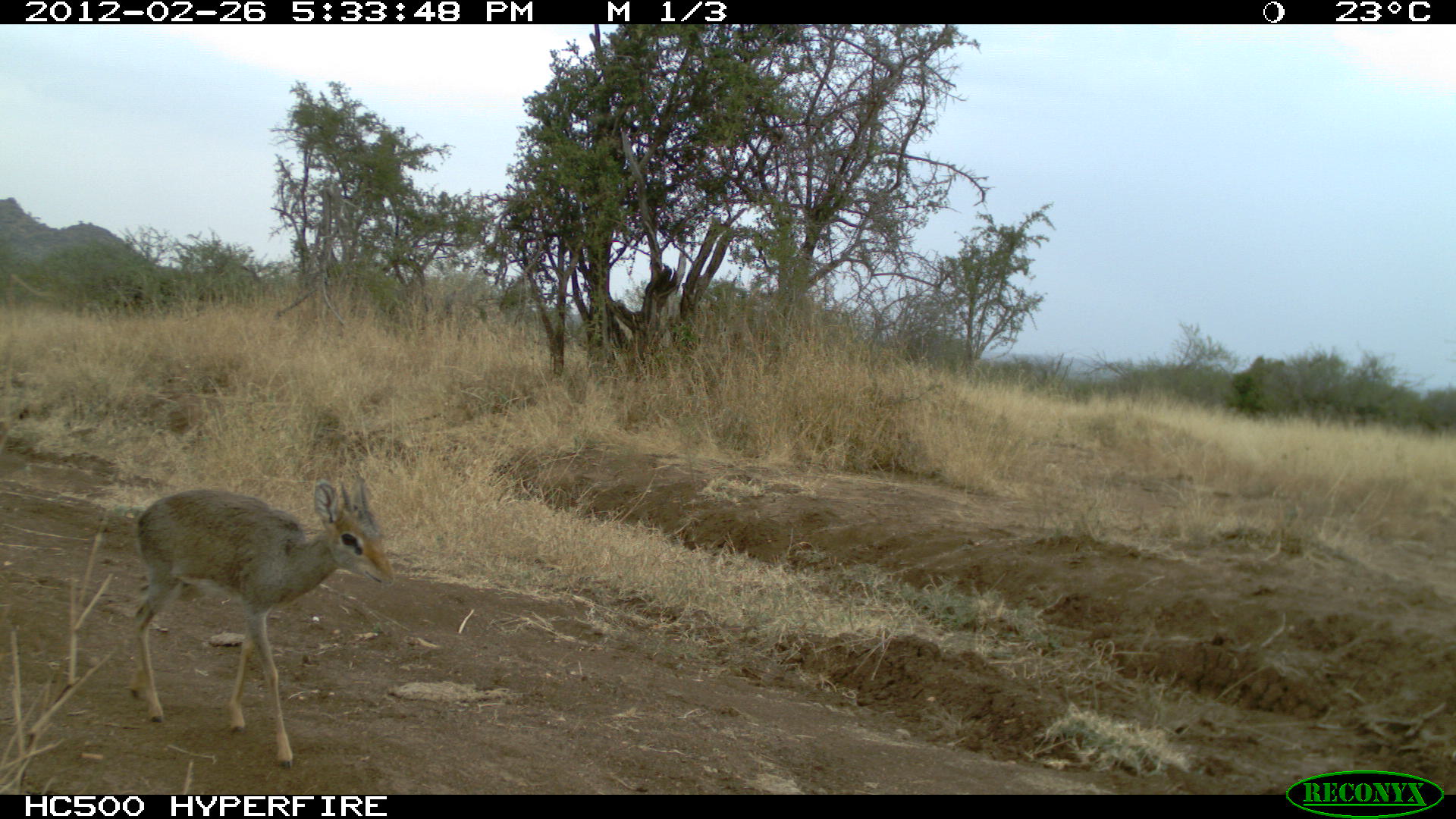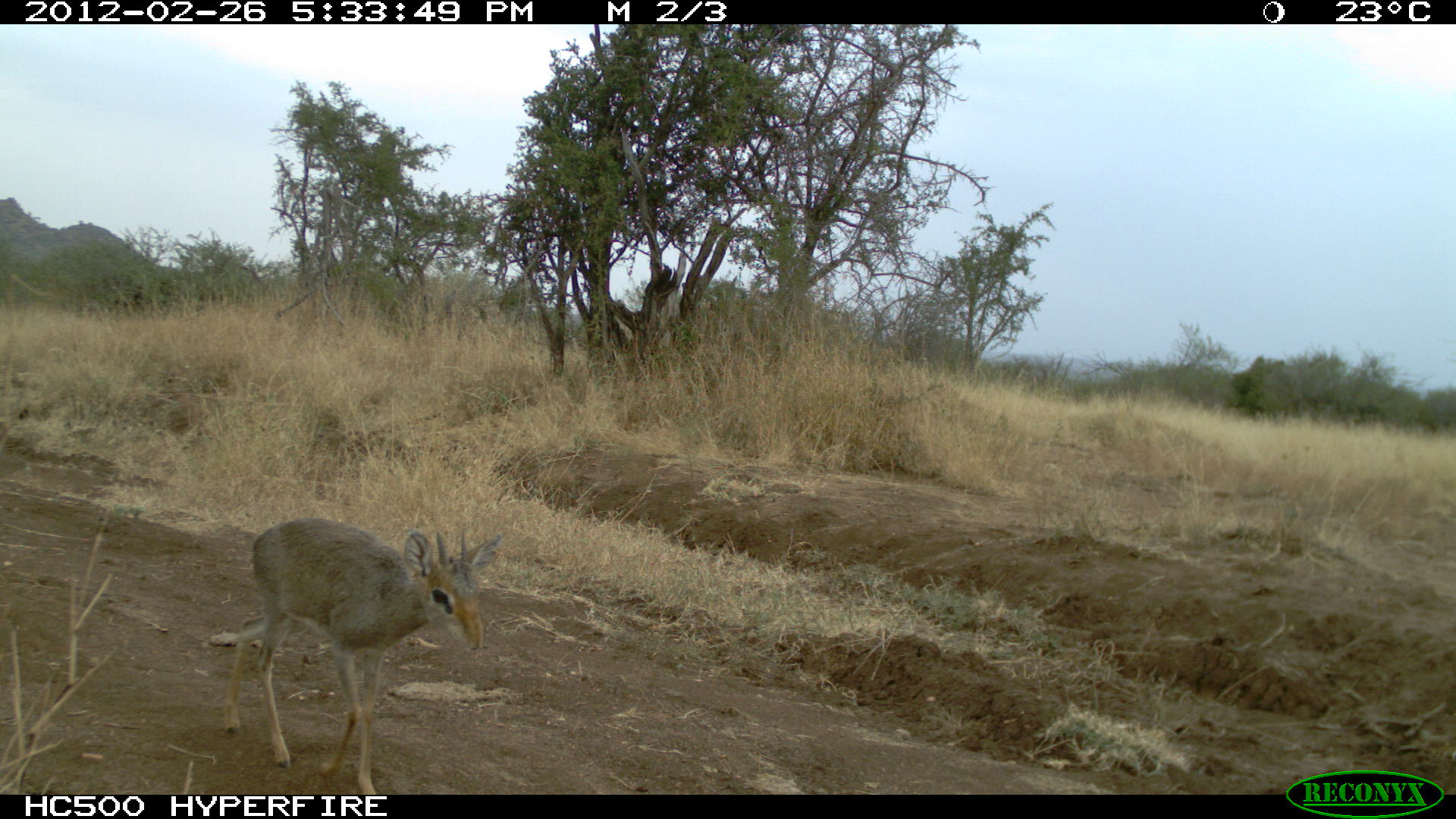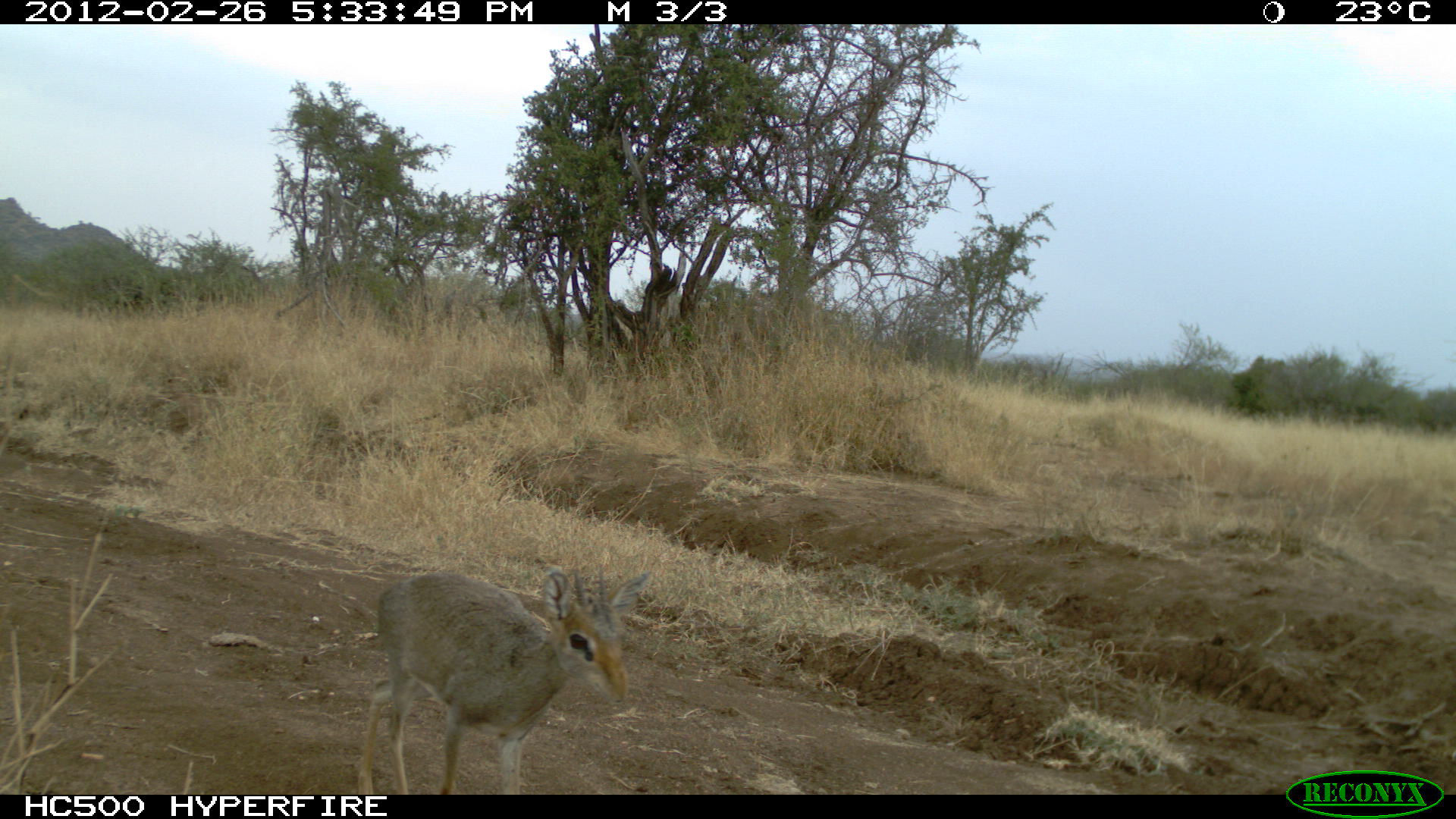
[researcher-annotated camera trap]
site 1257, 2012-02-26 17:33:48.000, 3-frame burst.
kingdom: Animalia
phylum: Chordata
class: Mammalia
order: Artiodactyla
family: Bovidae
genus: Madoqua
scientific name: Madoqua guentheri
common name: günther's dik-dik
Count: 1.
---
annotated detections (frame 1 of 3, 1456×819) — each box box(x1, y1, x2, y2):
madoqua guentheri: box(119, 463, 399, 773)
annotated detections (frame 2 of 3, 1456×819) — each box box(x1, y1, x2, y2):
madoqua guentheri: box(214, 509, 509, 794)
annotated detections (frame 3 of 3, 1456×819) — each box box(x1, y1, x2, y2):
madoqua guentheri: box(348, 553, 656, 793)